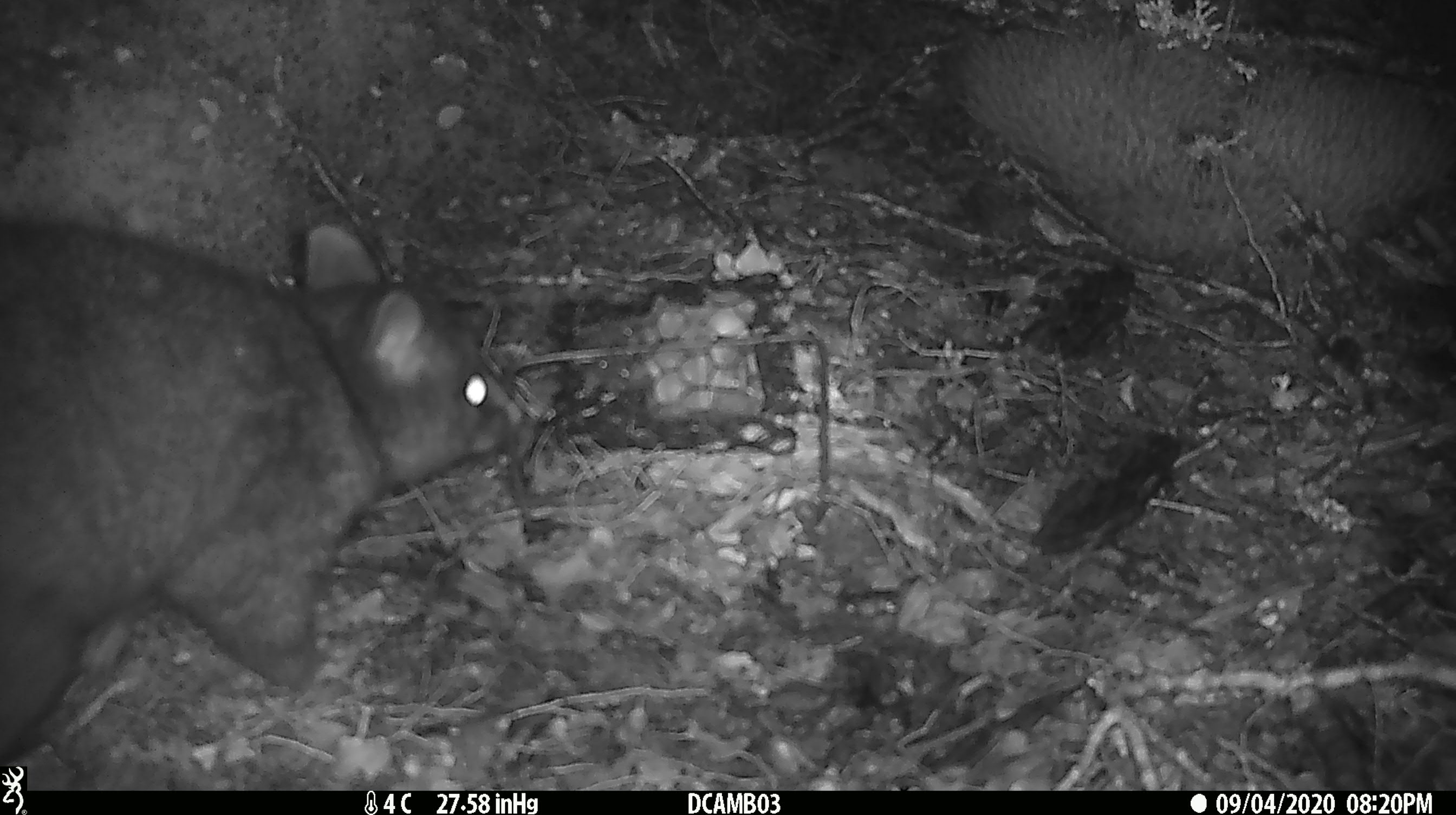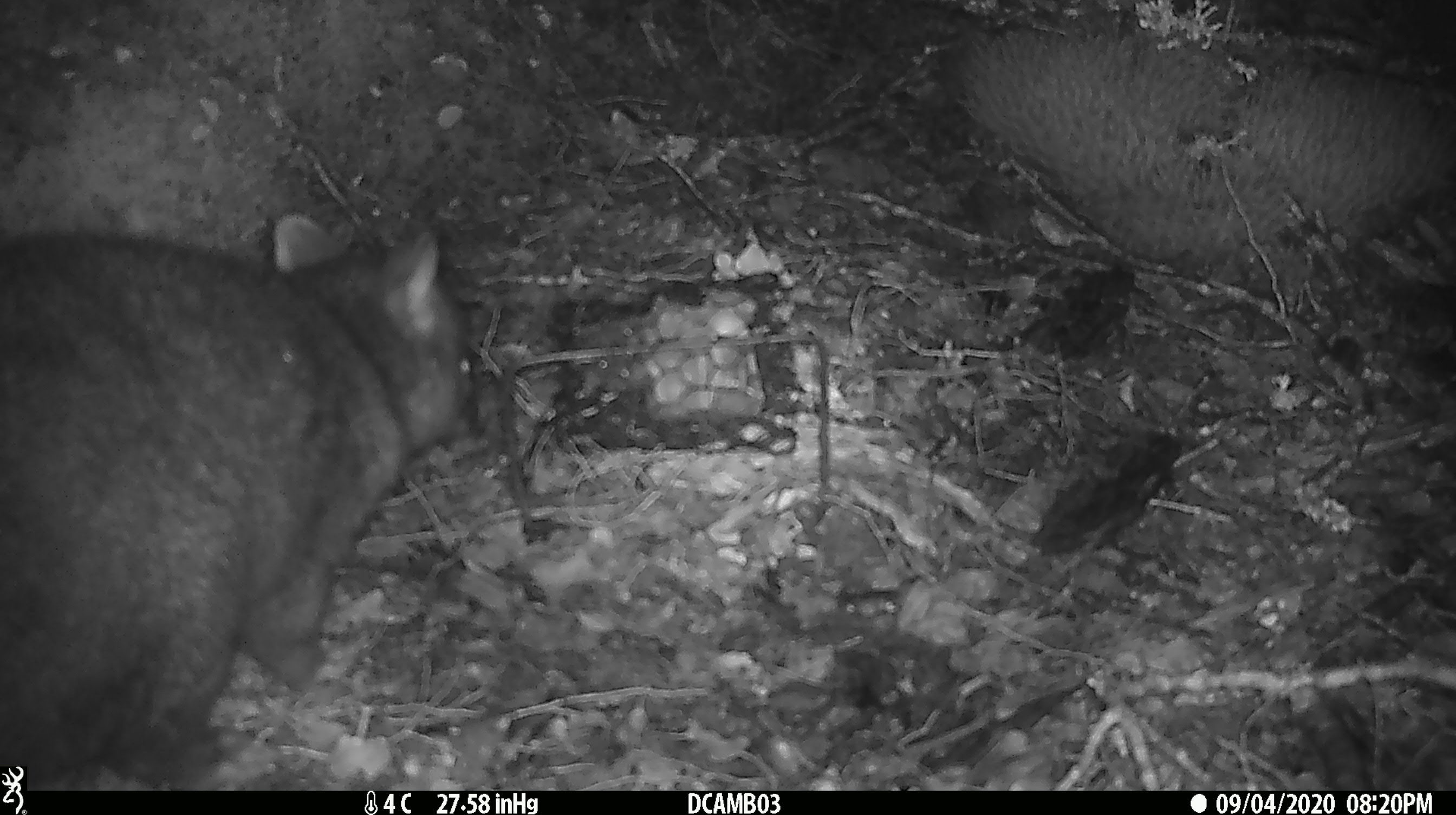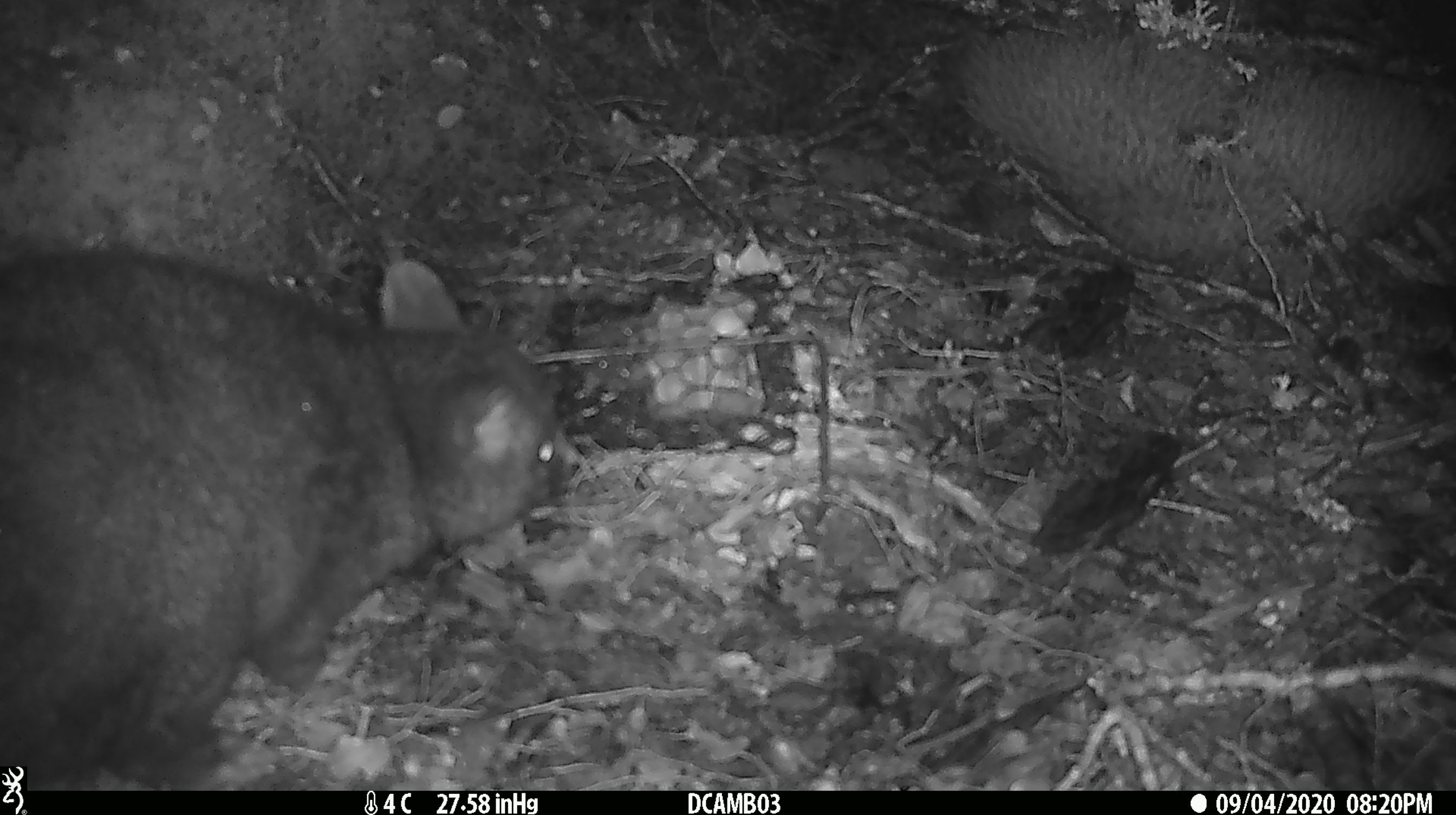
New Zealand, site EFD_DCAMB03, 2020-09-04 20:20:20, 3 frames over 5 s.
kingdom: Animalia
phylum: Chordata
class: Mammalia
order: Diprotodontia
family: Phalangeridae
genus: Trichosurus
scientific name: Trichosurus vulpecula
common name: common brushtail possum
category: possum